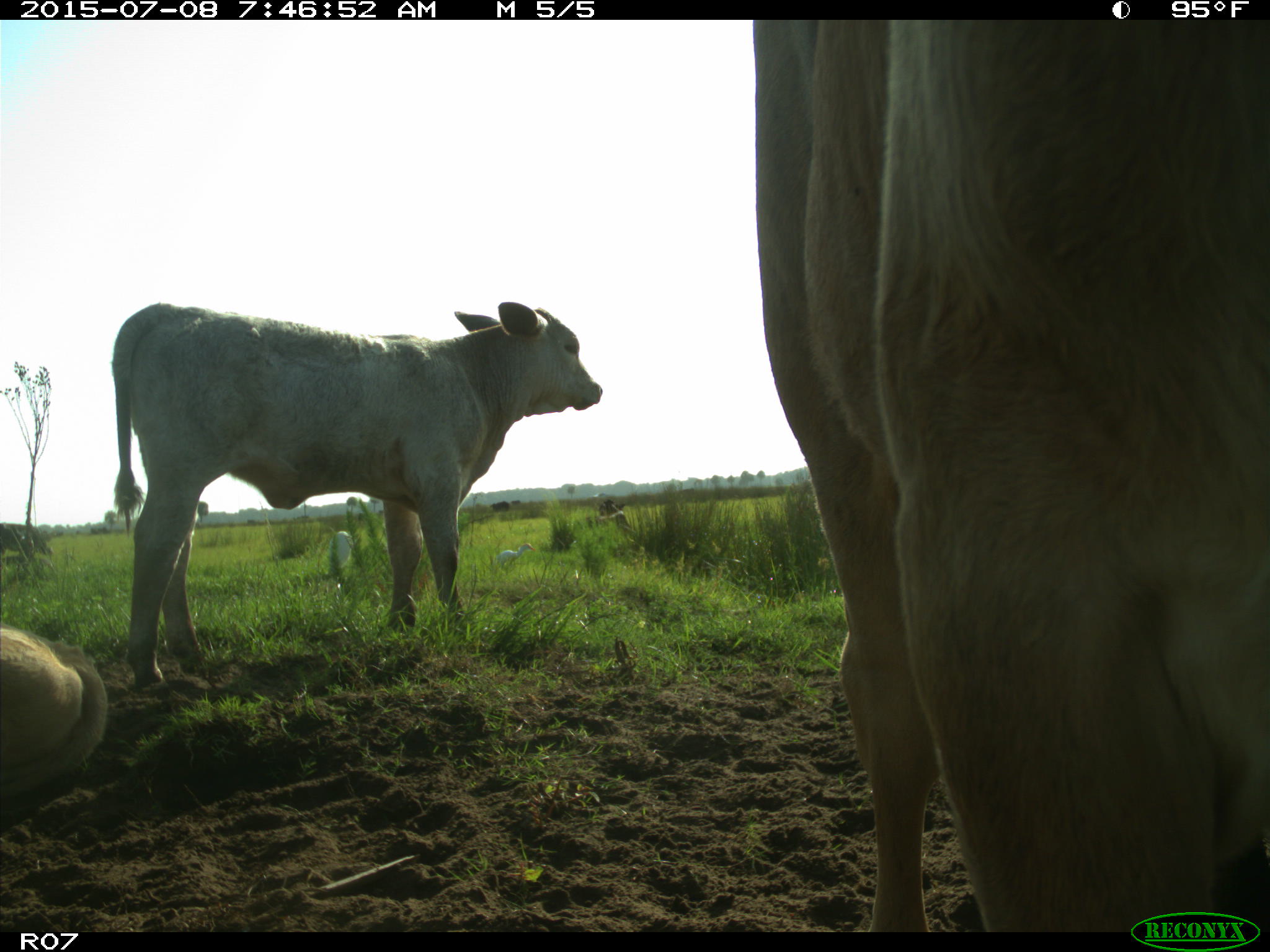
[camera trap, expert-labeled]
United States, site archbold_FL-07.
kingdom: Animalia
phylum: Chordata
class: Mammalia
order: Artiodactyla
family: Bovidae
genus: Bos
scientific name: Bos taurus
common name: domestic cow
Bos taurus (domestic cow).